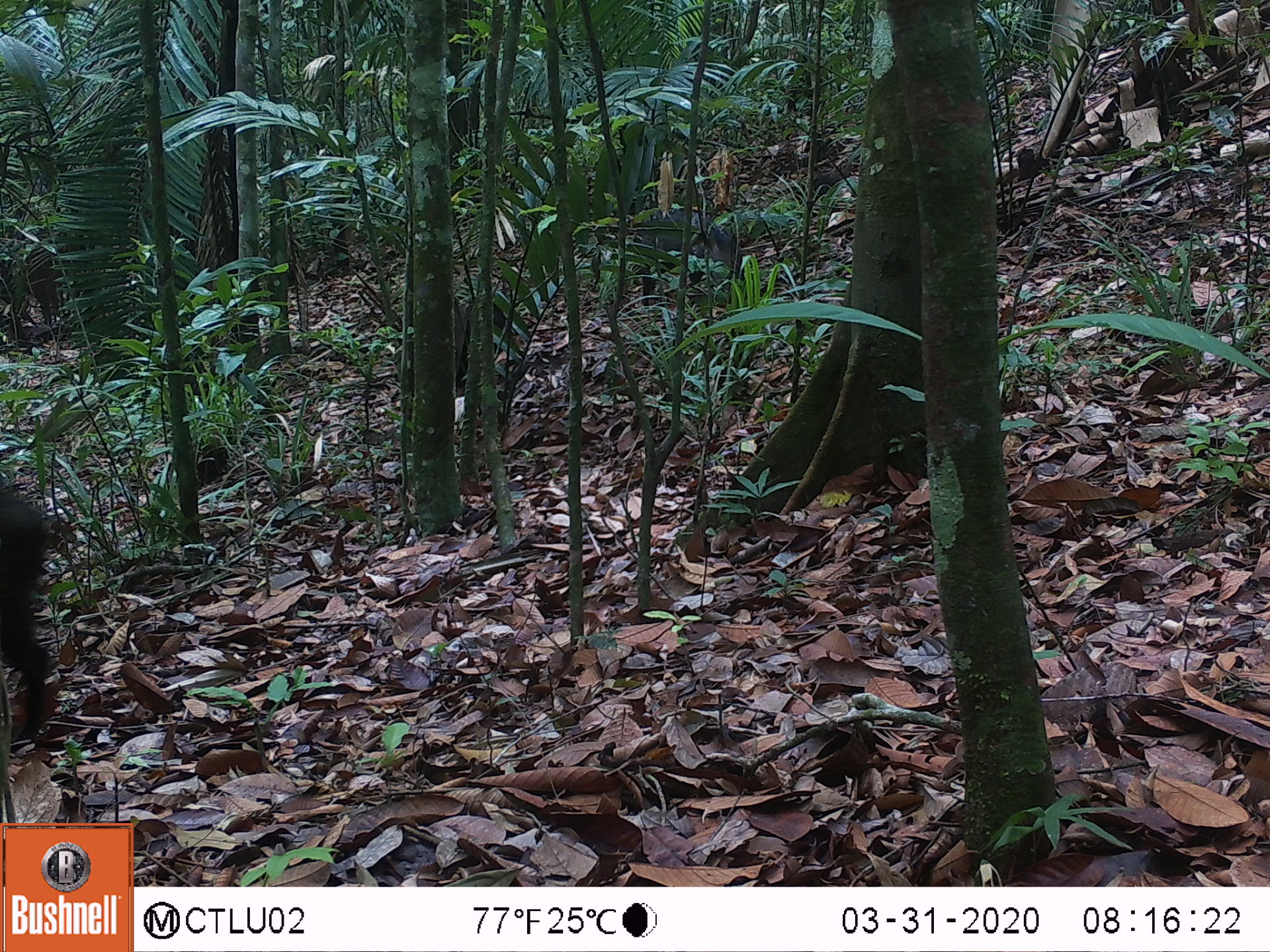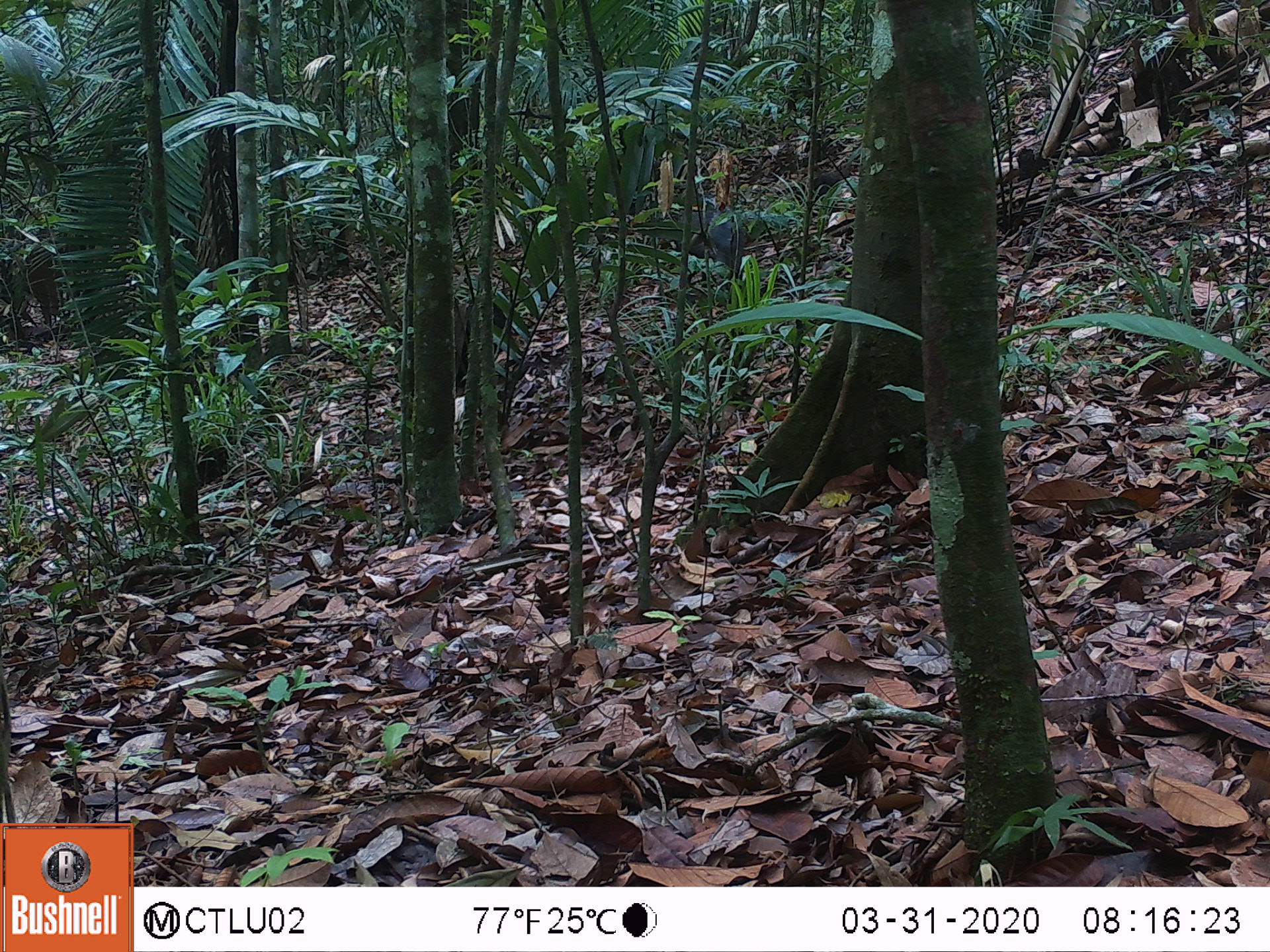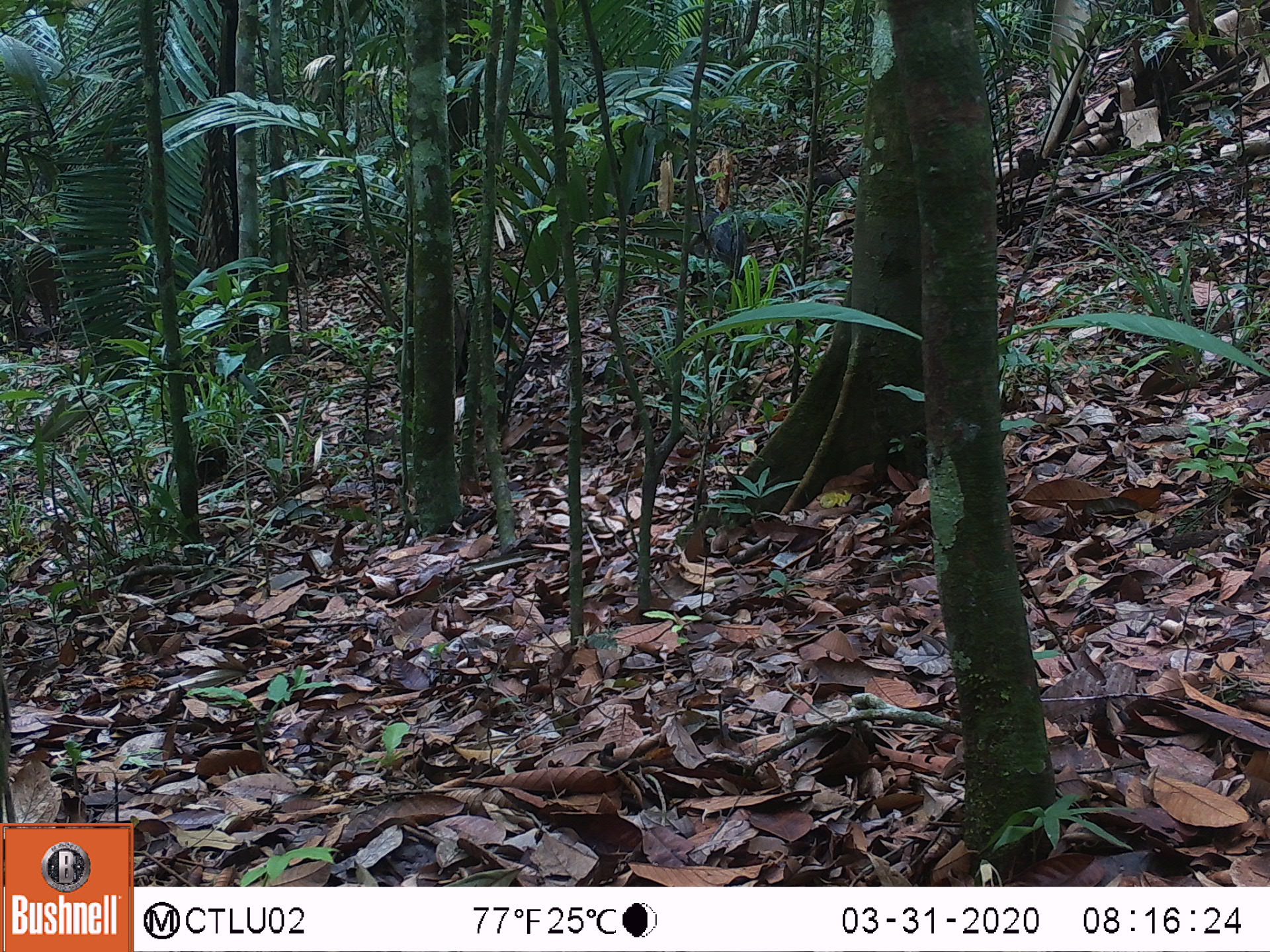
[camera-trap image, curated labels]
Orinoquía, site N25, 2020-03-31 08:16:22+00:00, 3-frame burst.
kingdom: Animalia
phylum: Chordata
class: Mammalia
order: Artiodactyla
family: Tayassuidae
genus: Pecari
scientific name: Pecari tajacu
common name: collared peccary